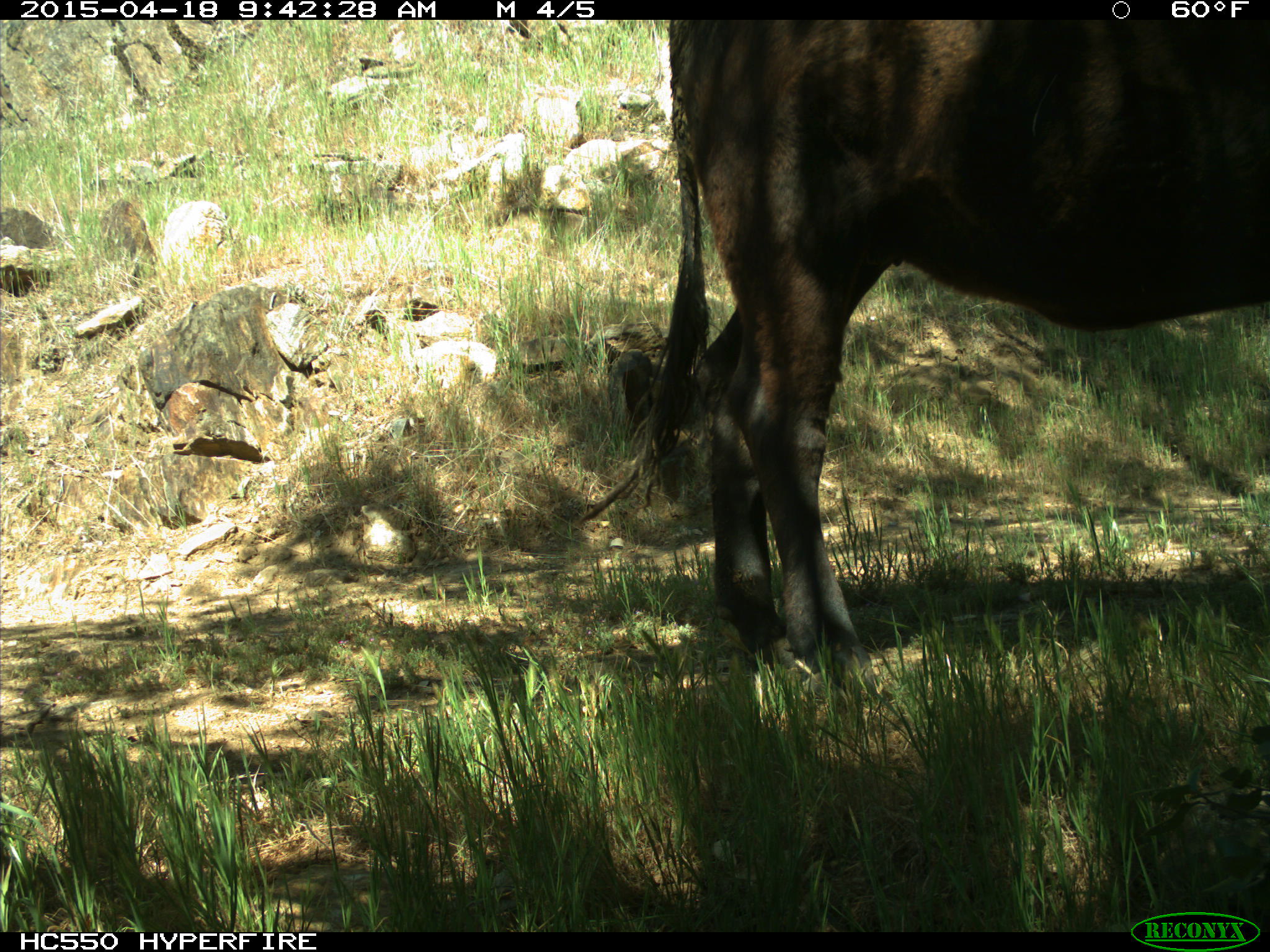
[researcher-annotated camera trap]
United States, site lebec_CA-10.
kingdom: Animalia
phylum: Chordata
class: Mammalia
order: Artiodactyla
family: Bovidae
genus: Bos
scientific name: Bos taurus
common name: domestic cow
Bos taurus (domestic cow).